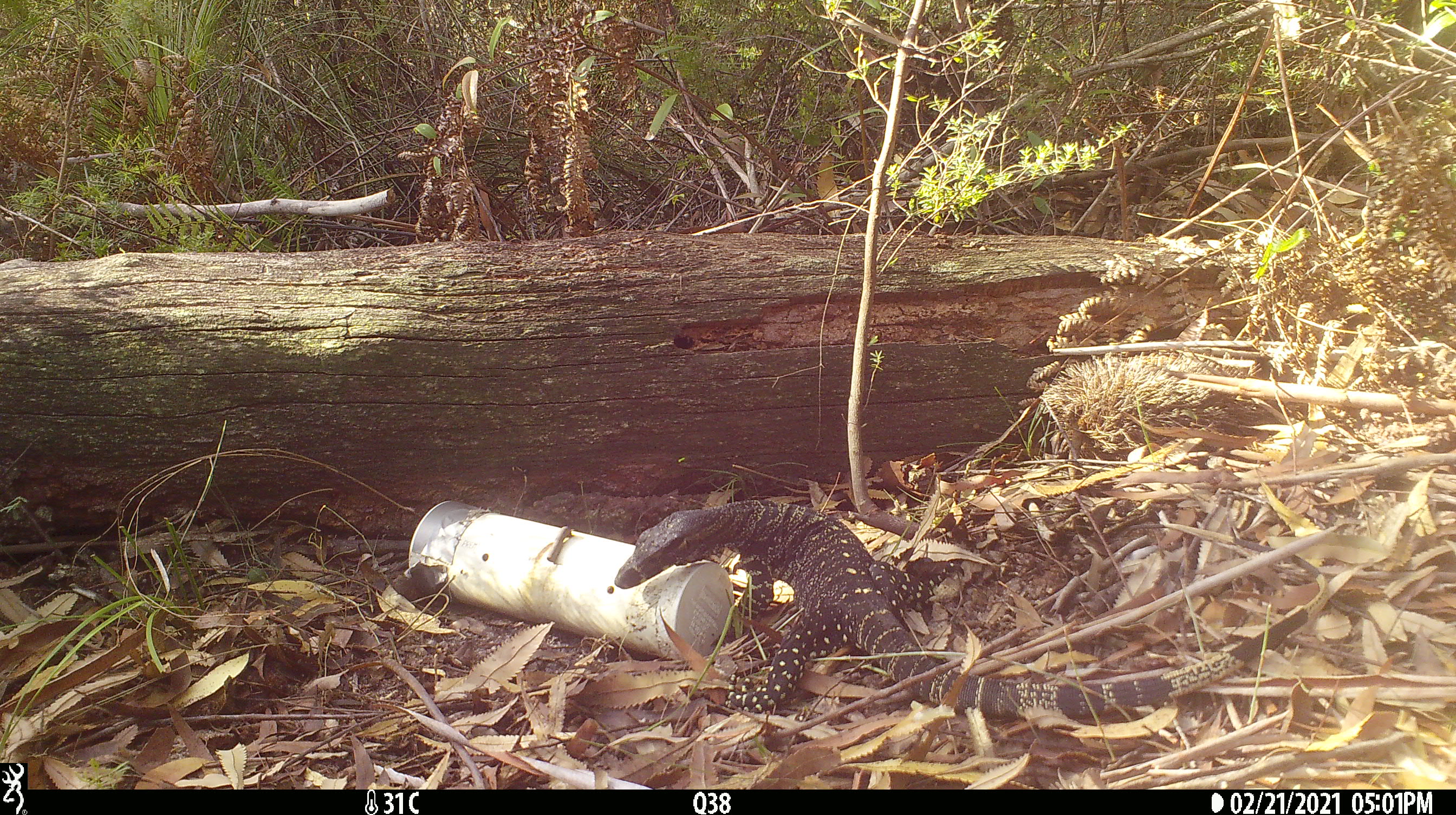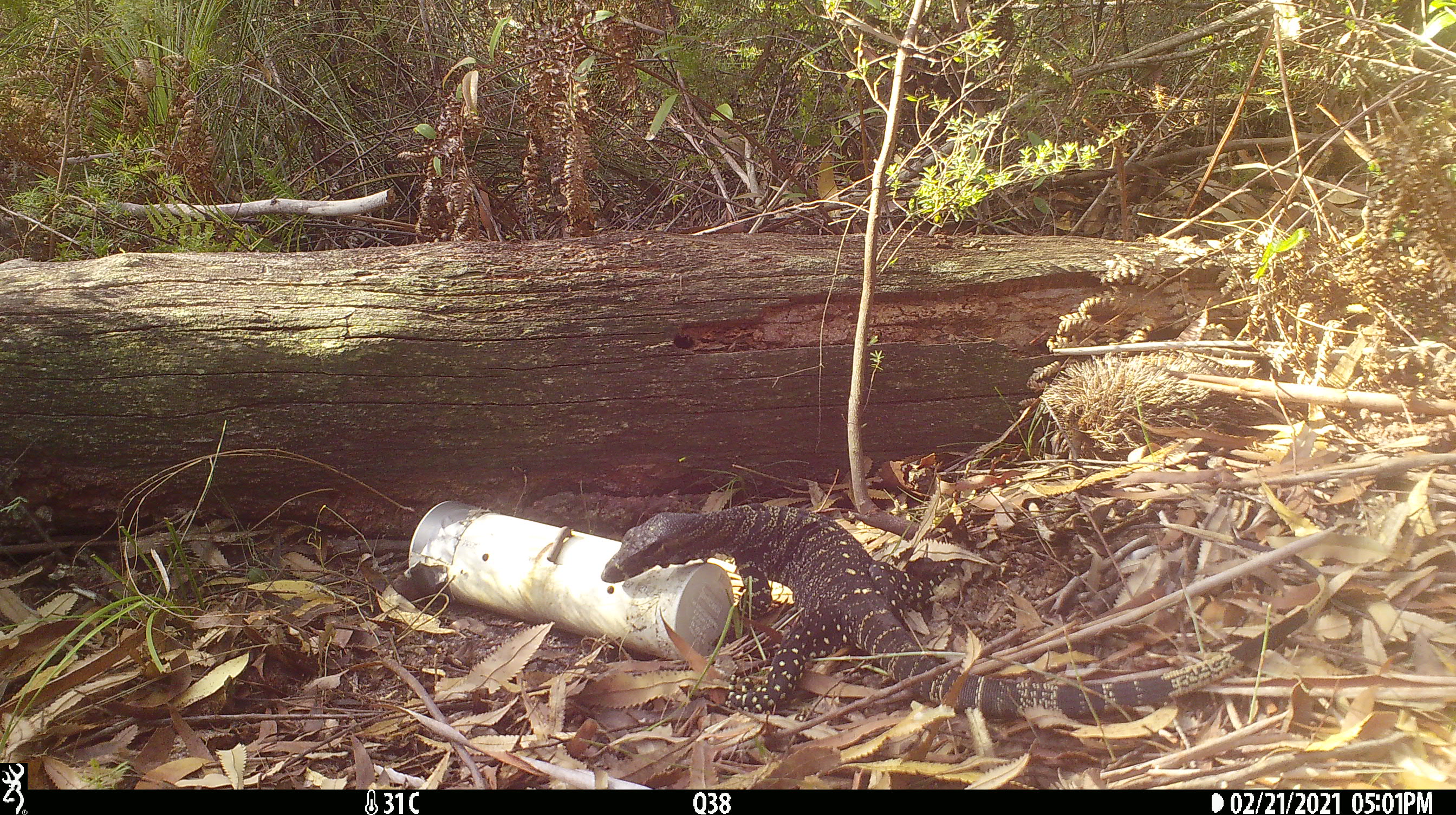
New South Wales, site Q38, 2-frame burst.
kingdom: Animalia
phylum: Chordata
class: Reptilia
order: Squamata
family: Varanidae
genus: Varanus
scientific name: Varanus varius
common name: lace monitor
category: goanna